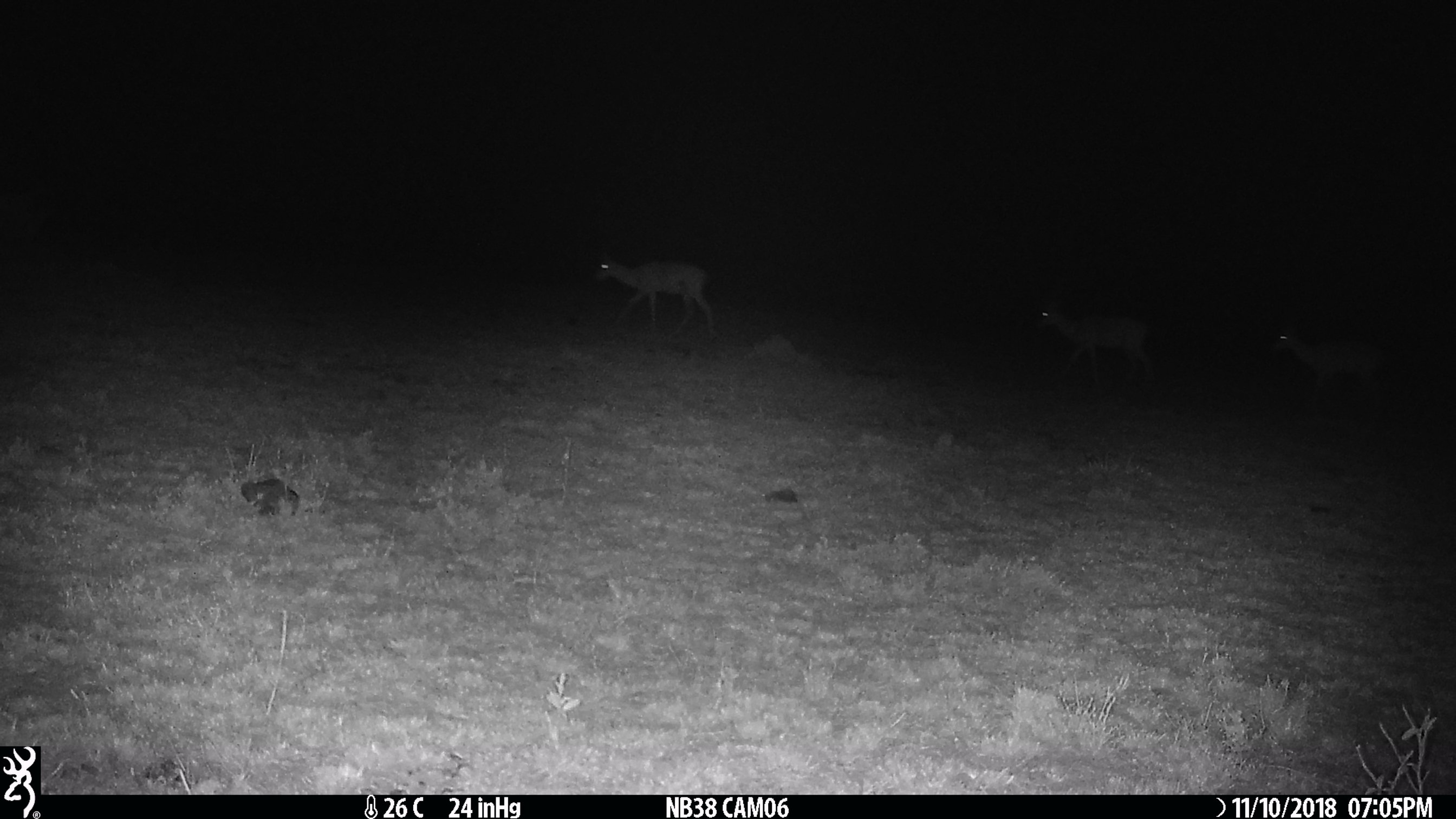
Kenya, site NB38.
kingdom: Animalia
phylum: Chordata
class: Mammalia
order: Artiodactyla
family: Bovidae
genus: Aepyceros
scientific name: Aepyceros melampus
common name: impala